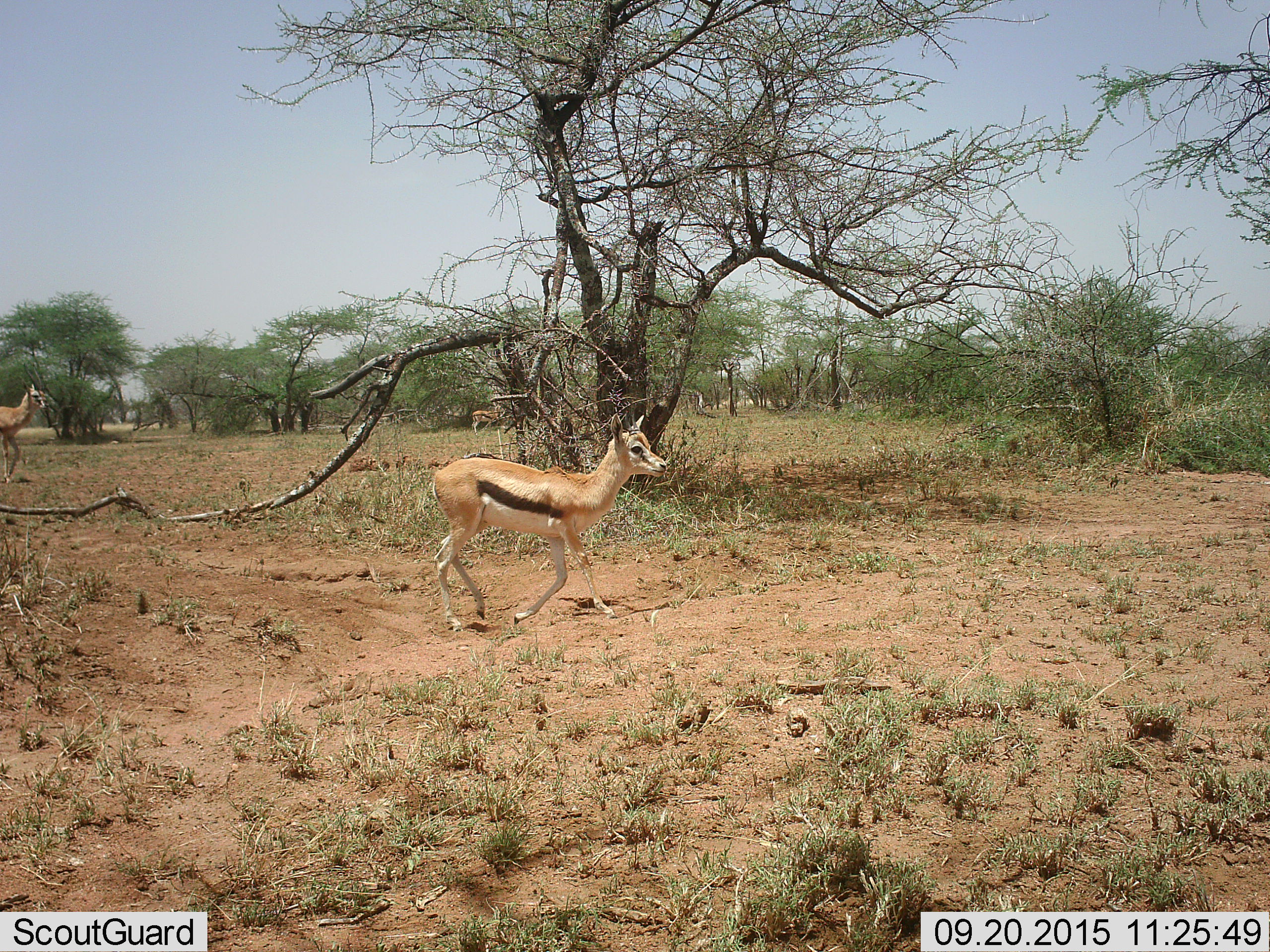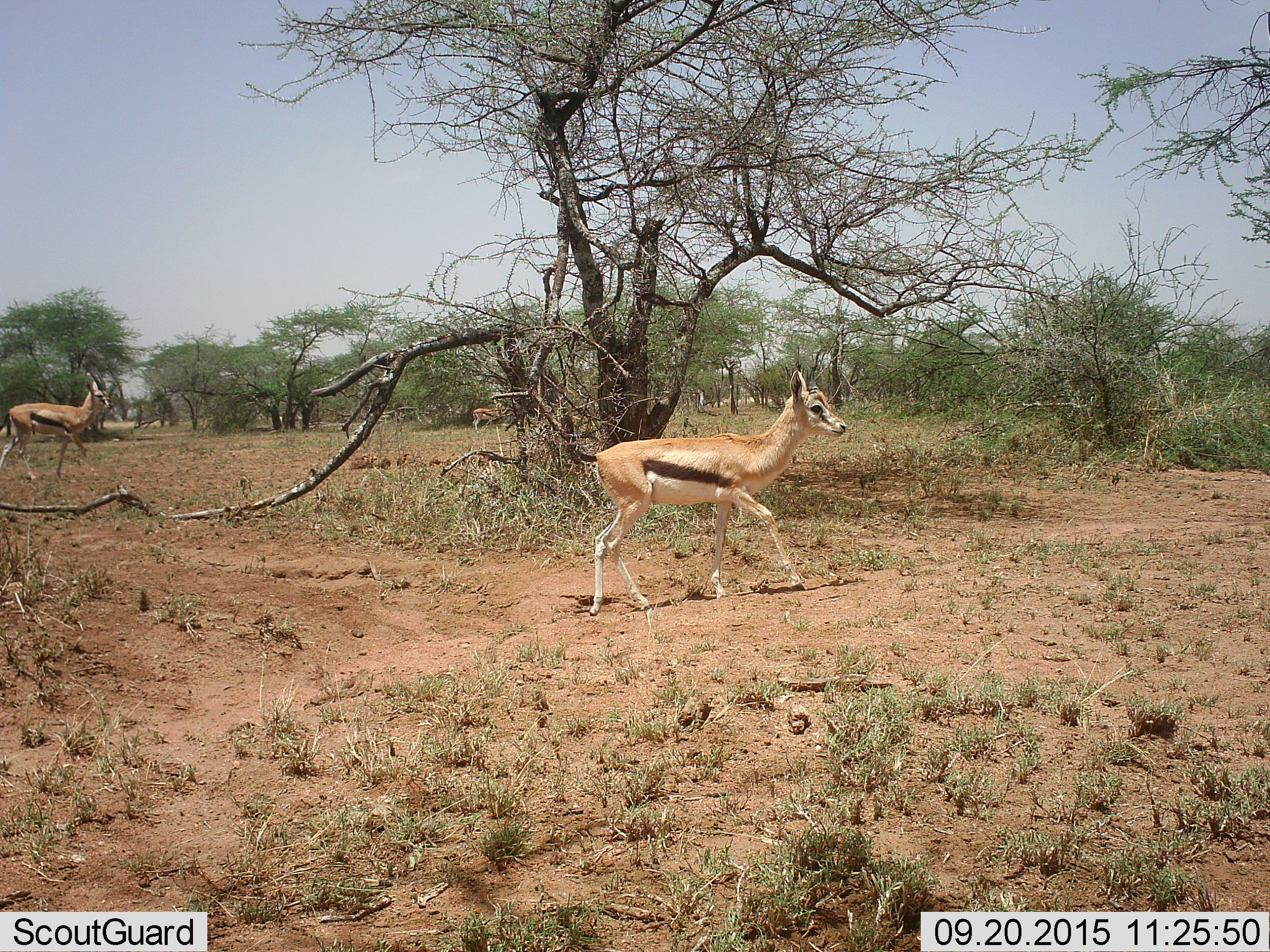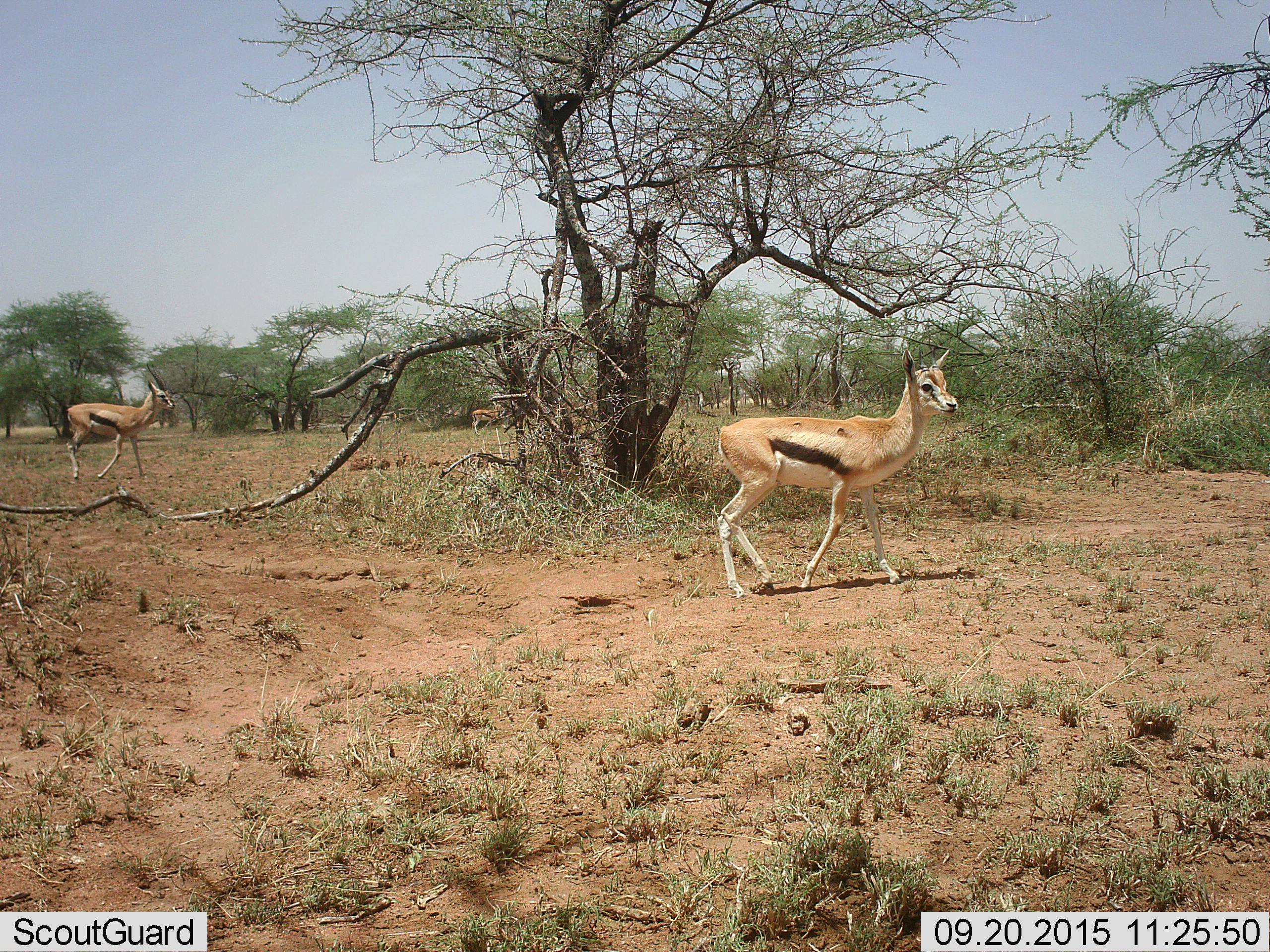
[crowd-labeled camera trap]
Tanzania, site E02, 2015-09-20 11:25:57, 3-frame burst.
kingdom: Animalia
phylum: Chordata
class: Mammalia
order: Artiodactyla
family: Bovidae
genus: Eudorcas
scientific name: Eudorcas thomsonii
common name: thomson's gazelle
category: gazellethomsons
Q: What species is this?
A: Gazellethomsons (thomson's gazelle) (Eudorcas thomsonii).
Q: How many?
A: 3.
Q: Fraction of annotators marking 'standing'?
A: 53%.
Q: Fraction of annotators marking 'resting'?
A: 0%.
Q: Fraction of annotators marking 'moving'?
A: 100%.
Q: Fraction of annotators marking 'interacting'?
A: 0%.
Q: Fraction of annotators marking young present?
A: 37%.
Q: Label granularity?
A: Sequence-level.